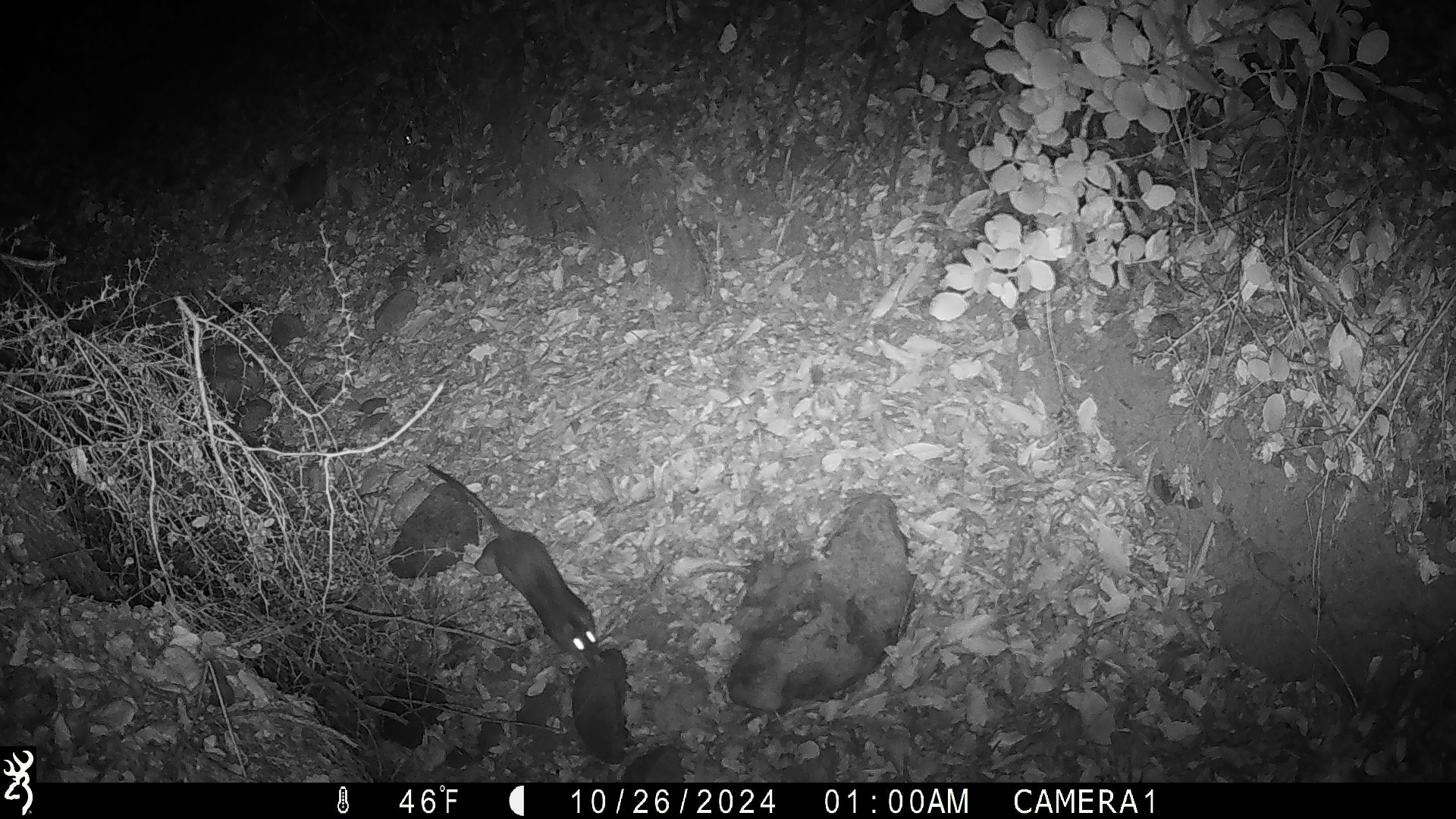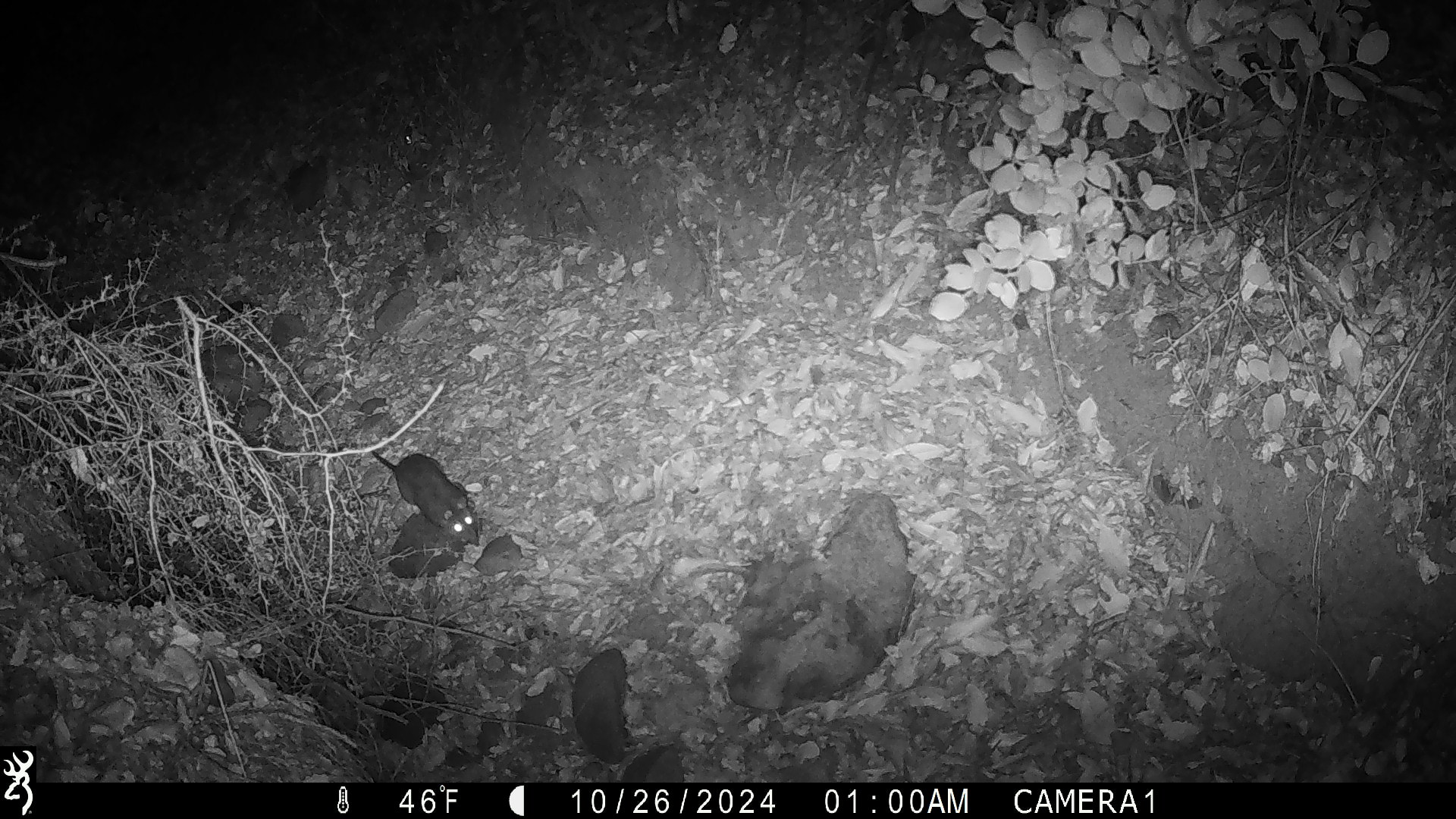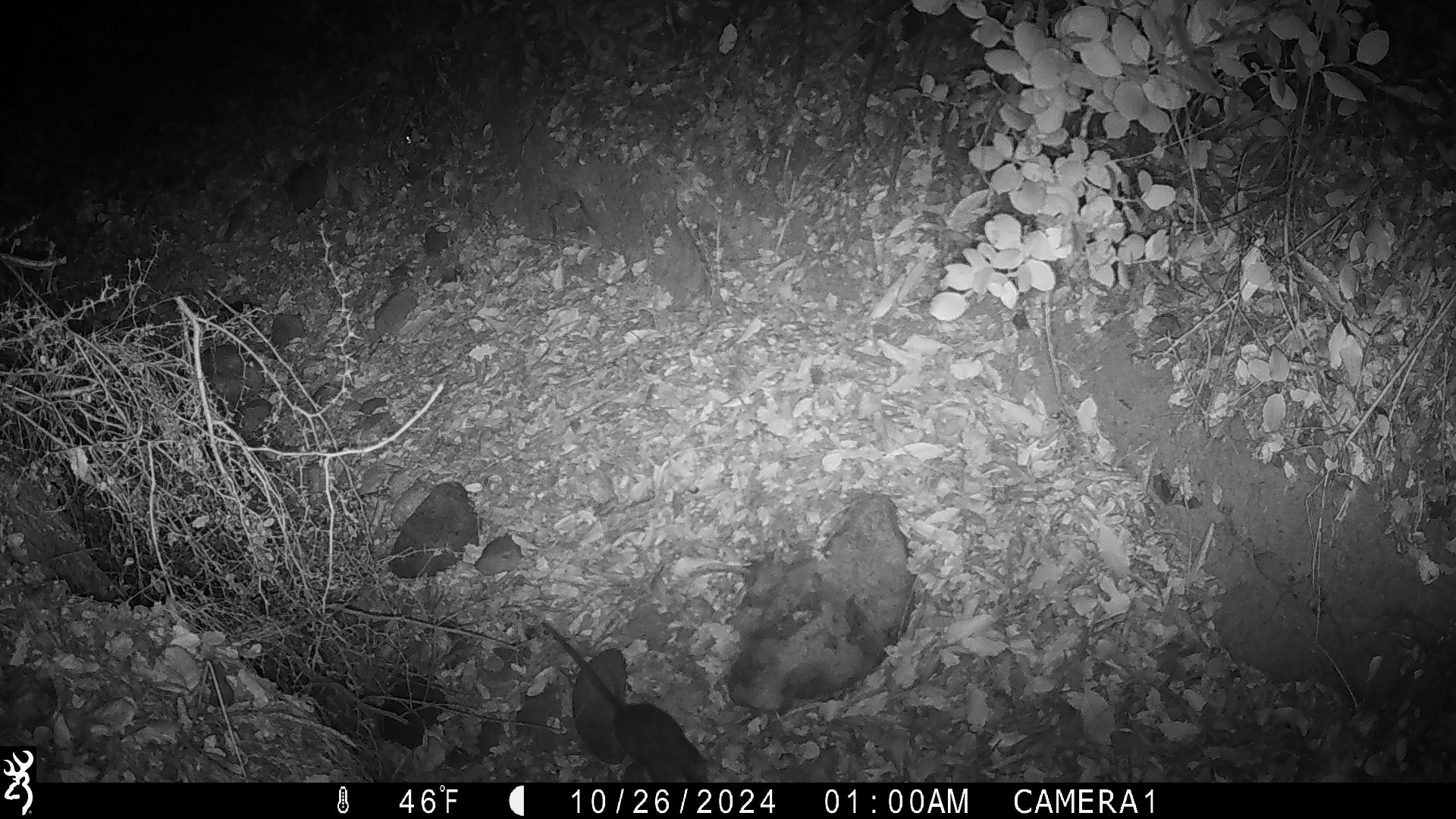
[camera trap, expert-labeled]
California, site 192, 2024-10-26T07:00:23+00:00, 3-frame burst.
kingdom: Animalia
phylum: Chordata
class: Mammalia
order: Rodentia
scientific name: Rodentia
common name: mouse or rat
Mouse or rat (Rodentia).